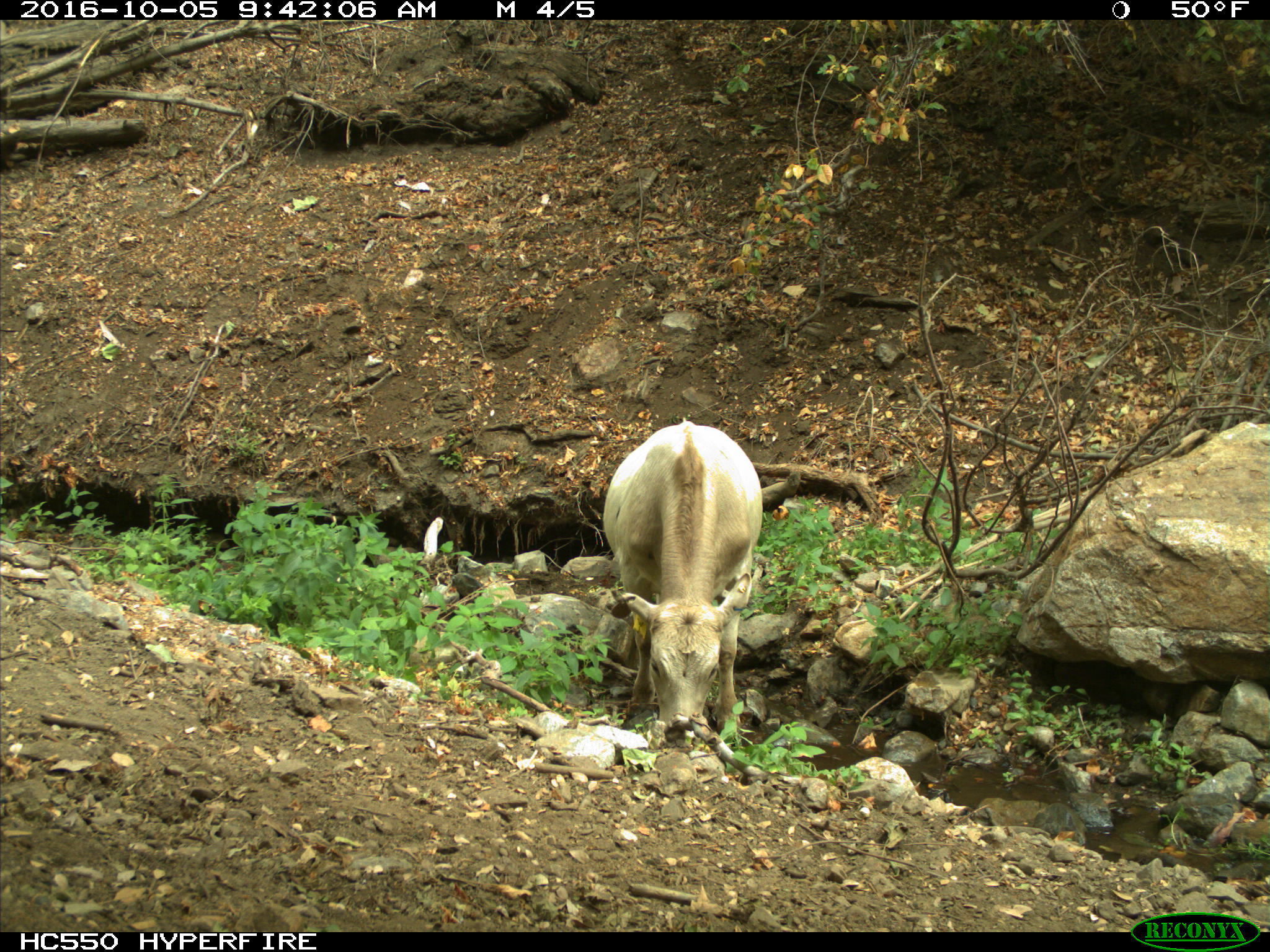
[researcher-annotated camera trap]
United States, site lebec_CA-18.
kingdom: Animalia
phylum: Chordata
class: Mammalia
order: Artiodactyla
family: Bovidae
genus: Bos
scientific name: Bos taurus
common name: domestic cow